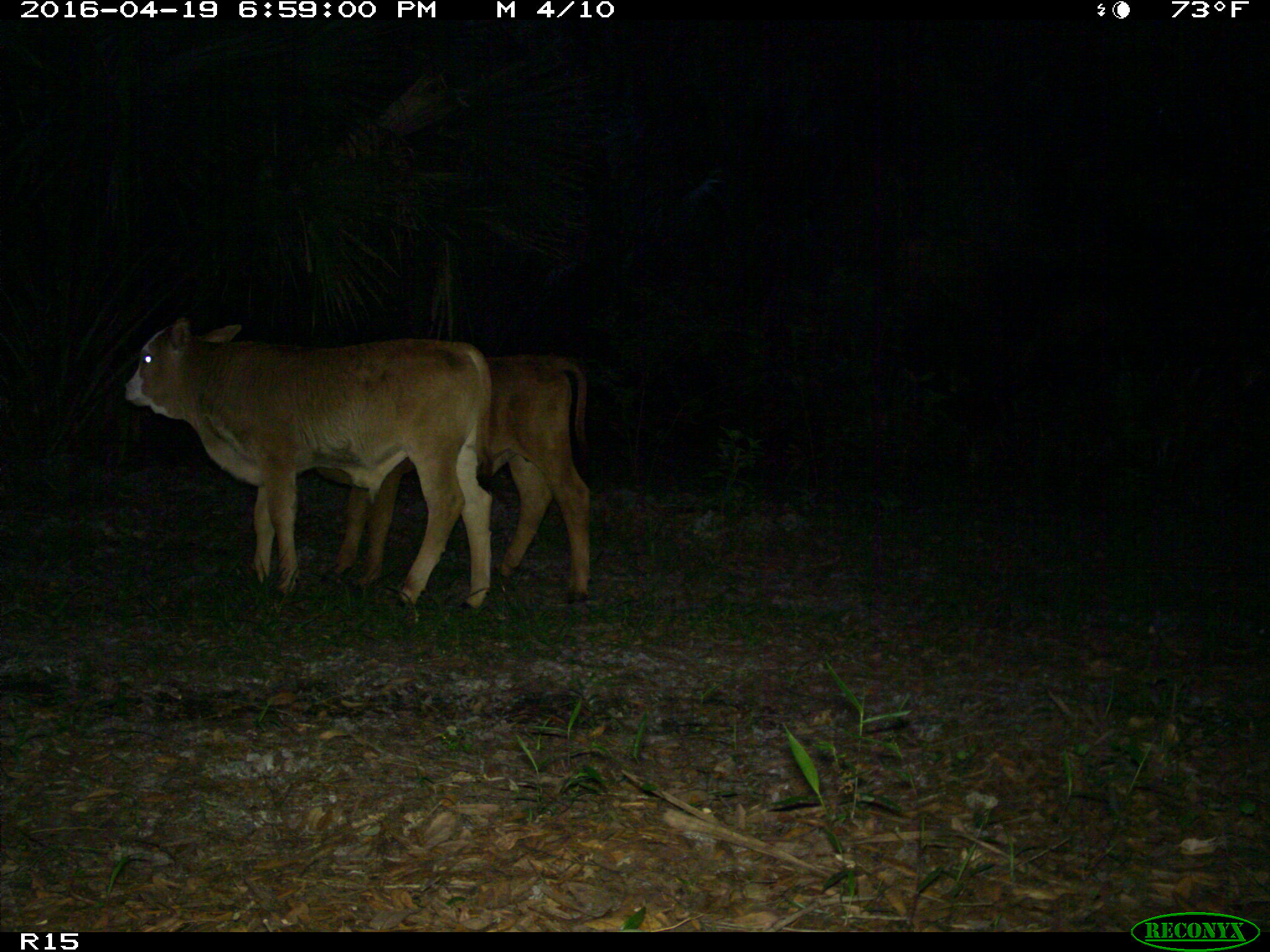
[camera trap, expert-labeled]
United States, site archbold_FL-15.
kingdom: Animalia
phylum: Chordata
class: Mammalia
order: Artiodactyla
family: Bovidae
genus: Bos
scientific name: Bos taurus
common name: domestic cow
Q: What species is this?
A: Bos taurus (domestic cow).